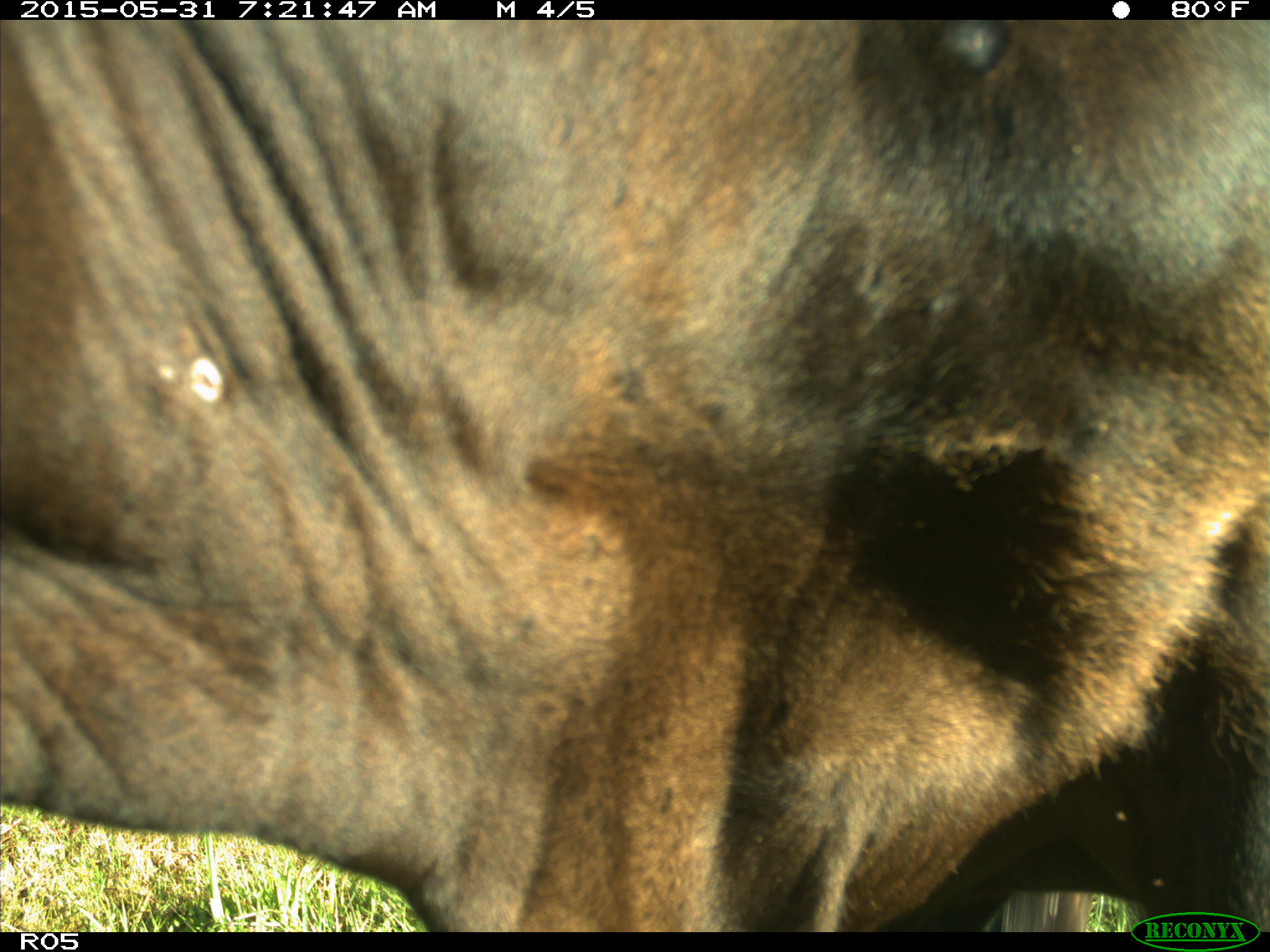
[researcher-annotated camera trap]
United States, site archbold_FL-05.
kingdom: Animalia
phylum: Chordata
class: Mammalia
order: Artiodactyla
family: Bovidae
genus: Bos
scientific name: Bos taurus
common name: domestic cow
Bos taurus (domestic cow).